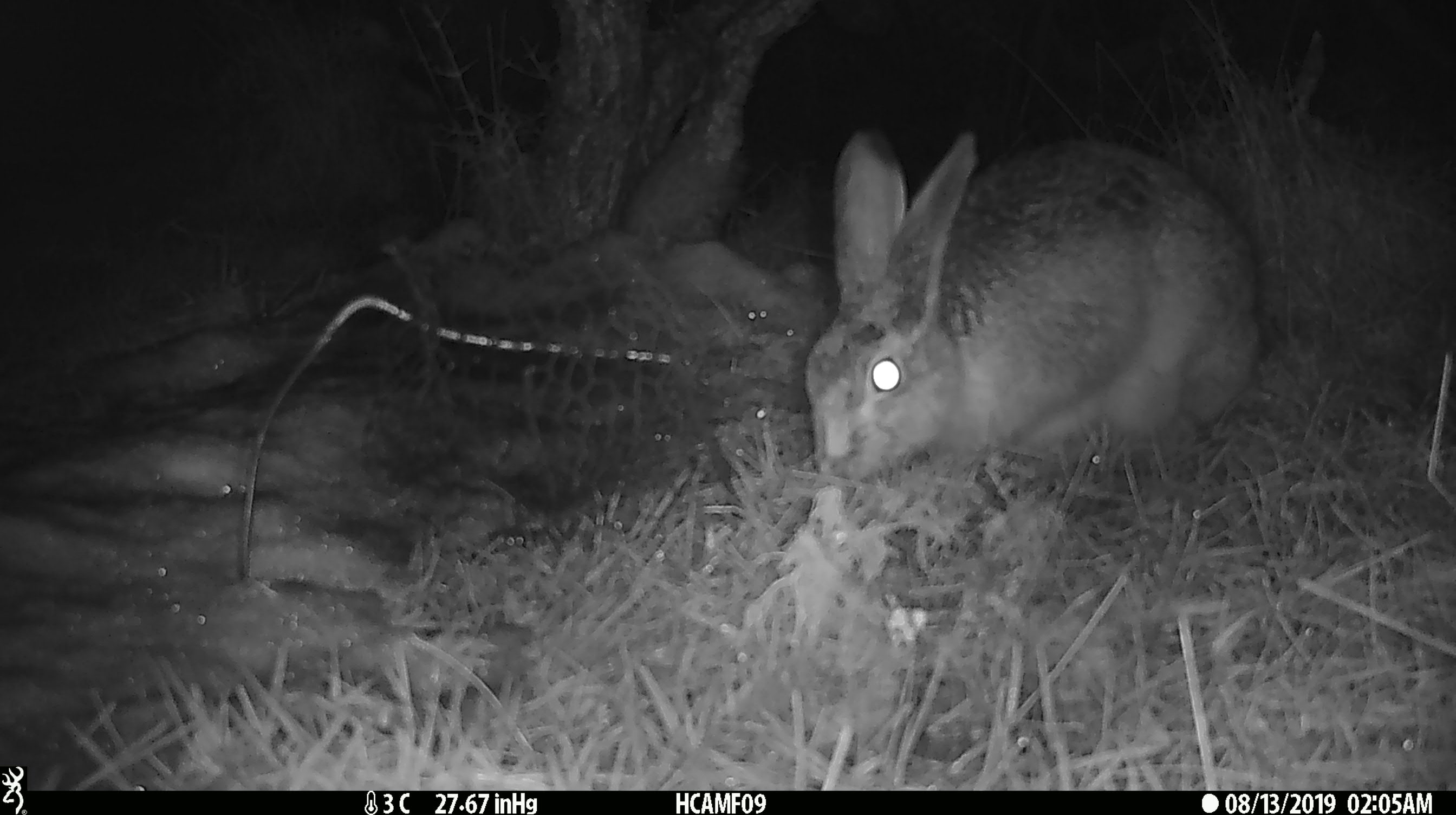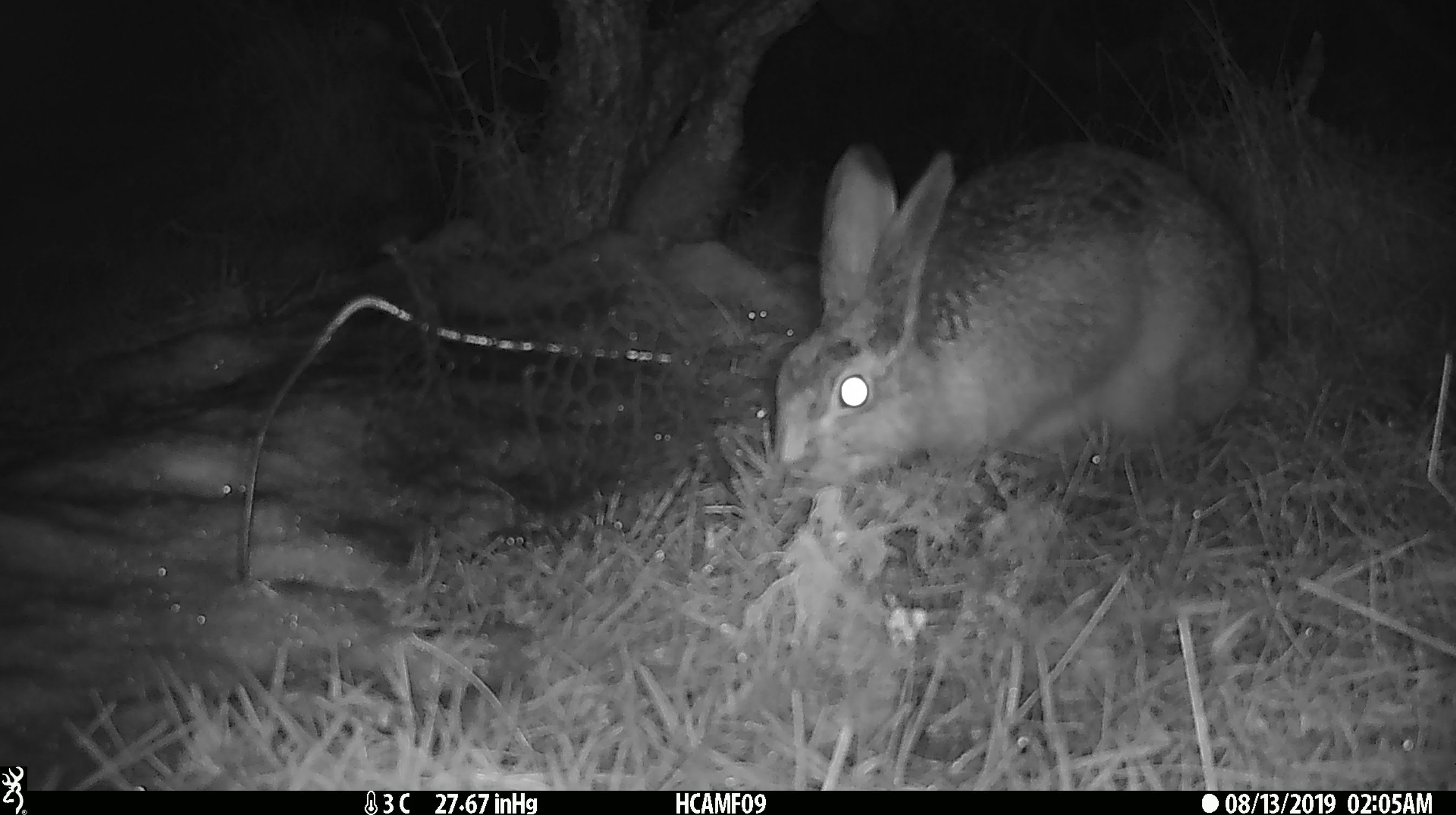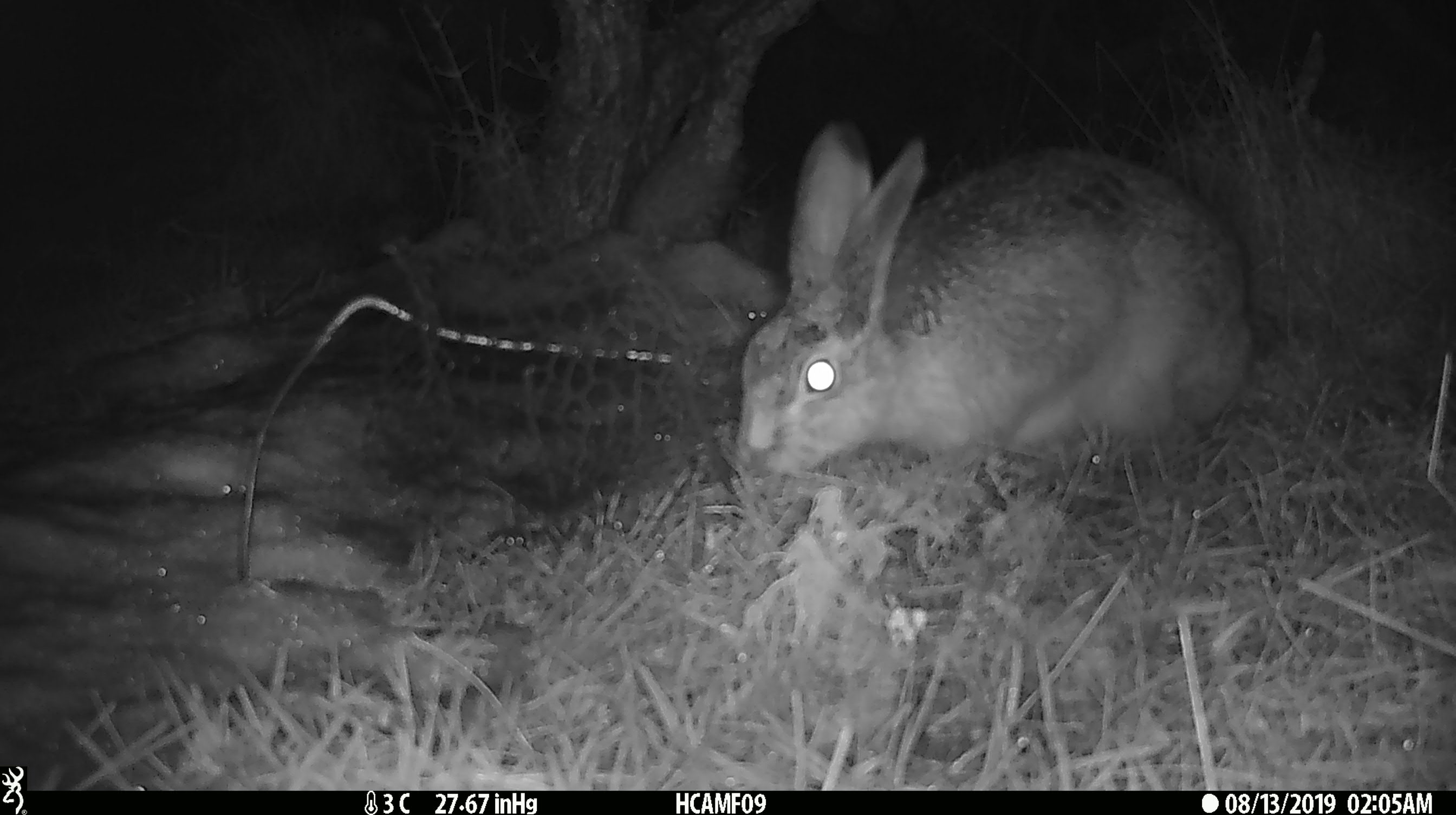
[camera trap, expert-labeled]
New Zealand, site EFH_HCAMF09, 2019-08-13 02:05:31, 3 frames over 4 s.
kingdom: Animalia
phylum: Chordata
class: Mammalia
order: Lagomorpha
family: Leporidae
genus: Oryctolagus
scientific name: Oryctolagus cuniculus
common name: european rabbit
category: rabbit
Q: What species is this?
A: Rabbit (european rabbit) (Oryctolagus cuniculus).